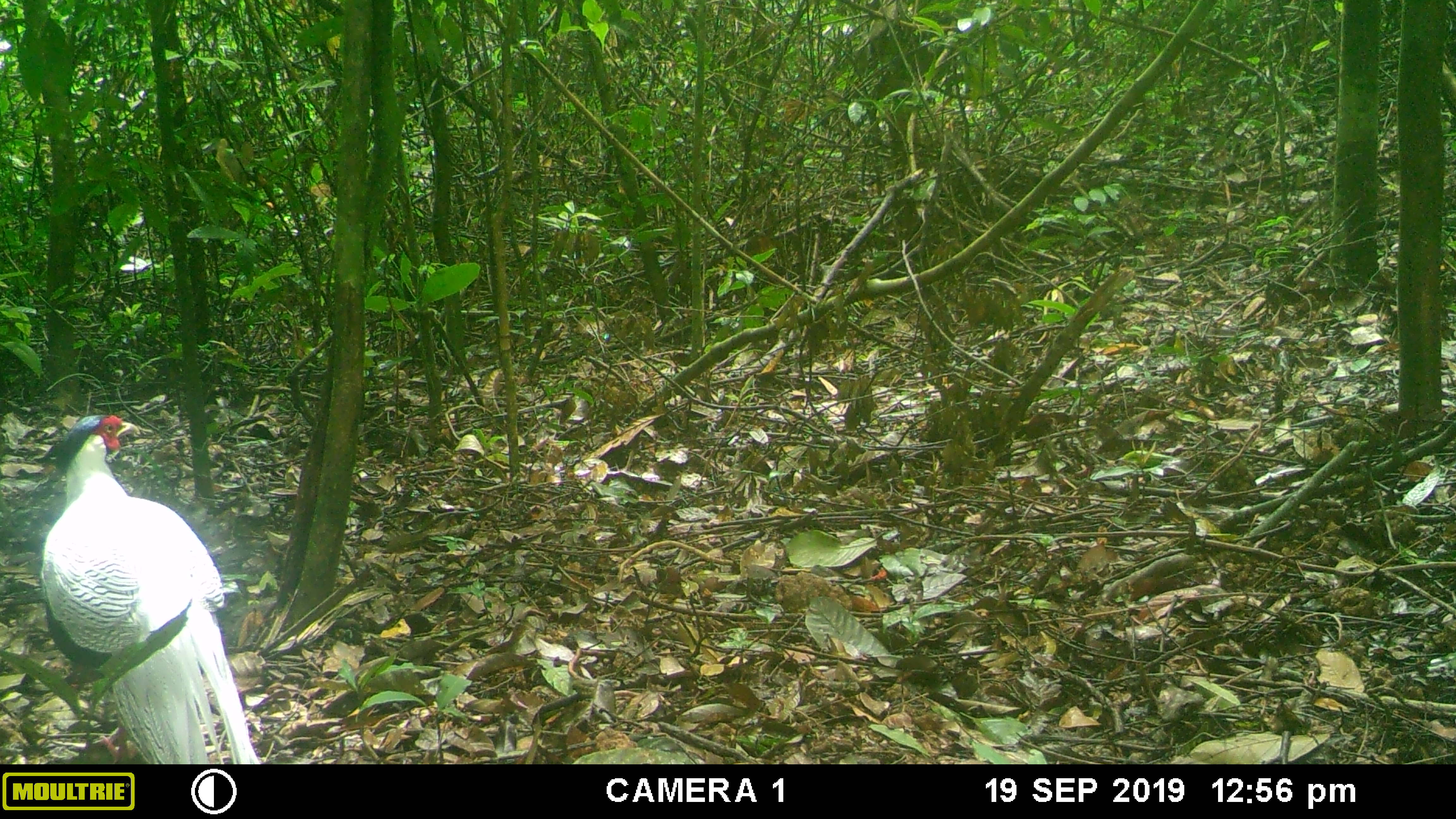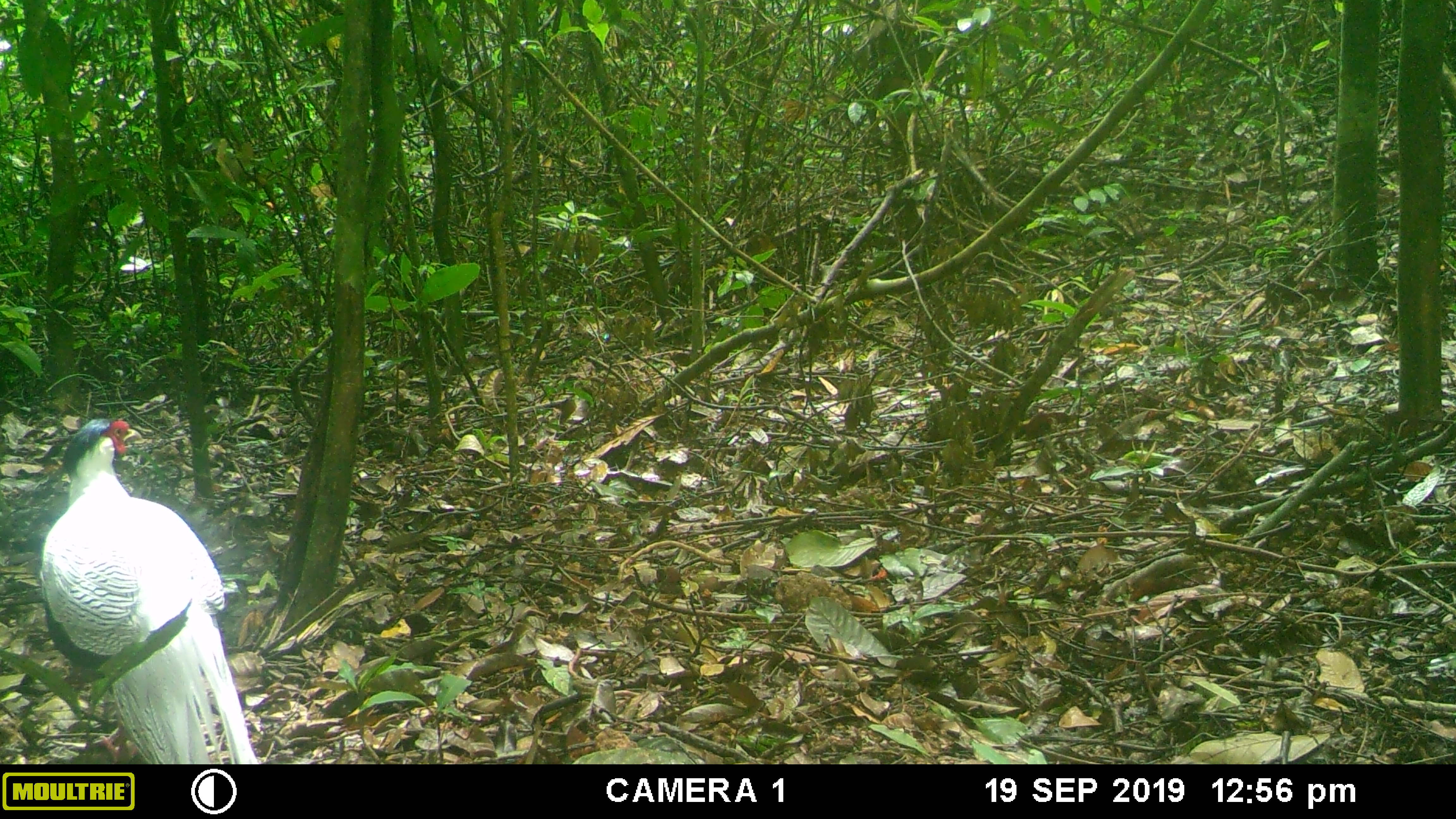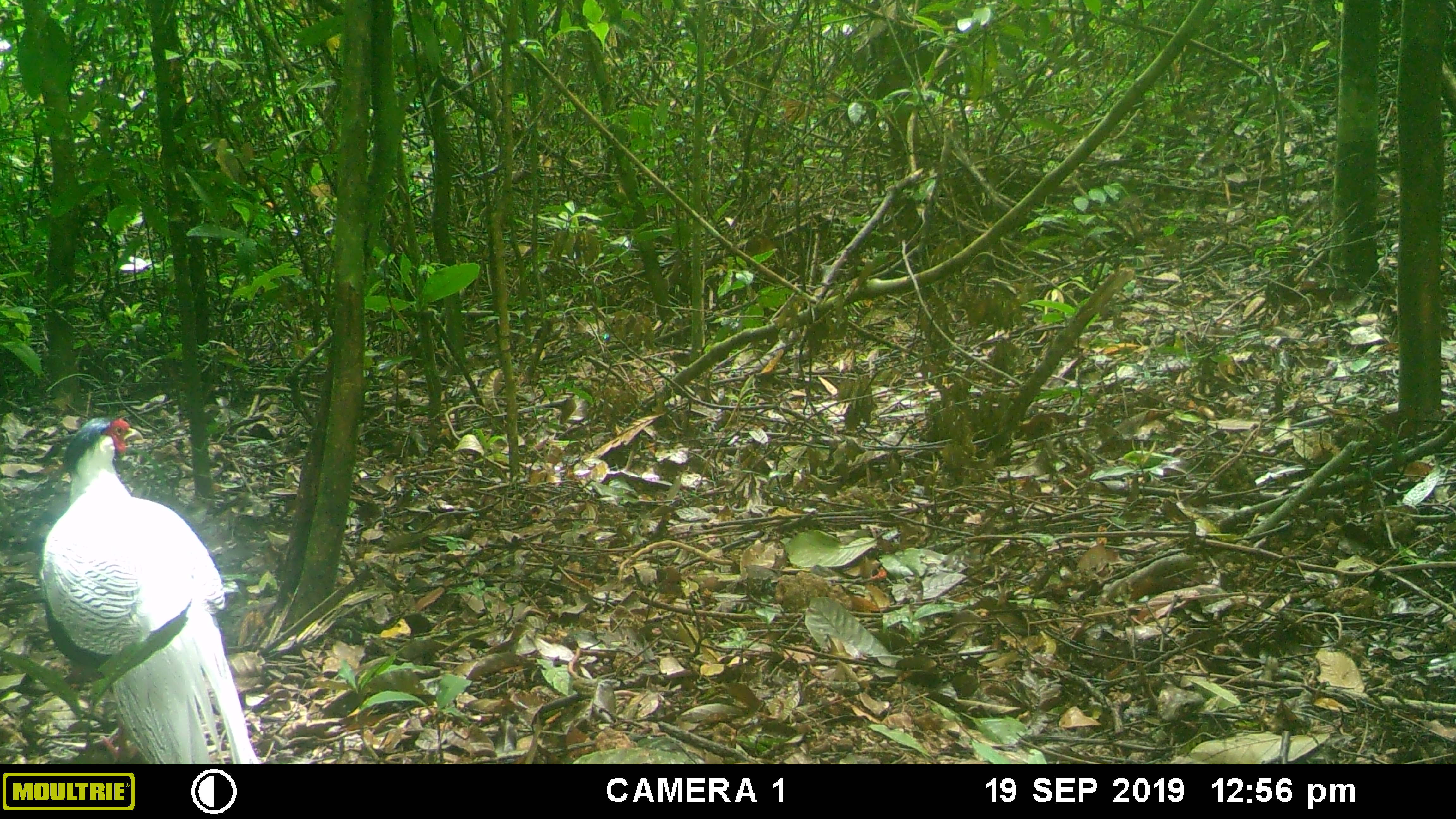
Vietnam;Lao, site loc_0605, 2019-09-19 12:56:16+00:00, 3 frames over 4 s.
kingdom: Animalia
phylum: Chordata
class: Aves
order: Galliformes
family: Phasianidae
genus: Lophura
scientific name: Lophura nycthemera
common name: silver pheasant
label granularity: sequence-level